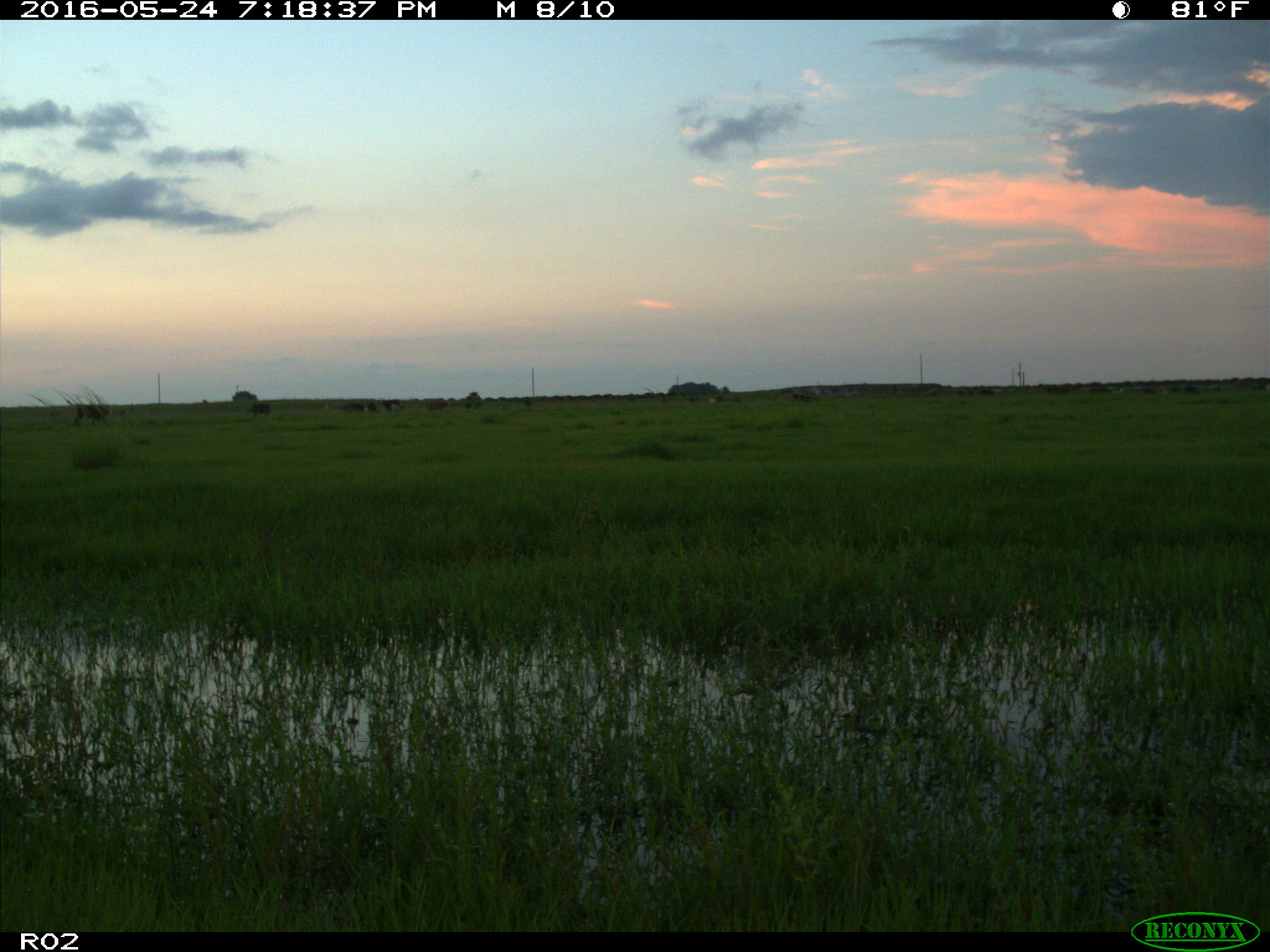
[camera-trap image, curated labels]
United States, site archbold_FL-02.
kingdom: Animalia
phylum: Chordata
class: Mammalia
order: Artiodactyla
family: Bovidae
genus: Bos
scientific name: Bos taurus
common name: domestic cow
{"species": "Bos taurus (domestic cow)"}